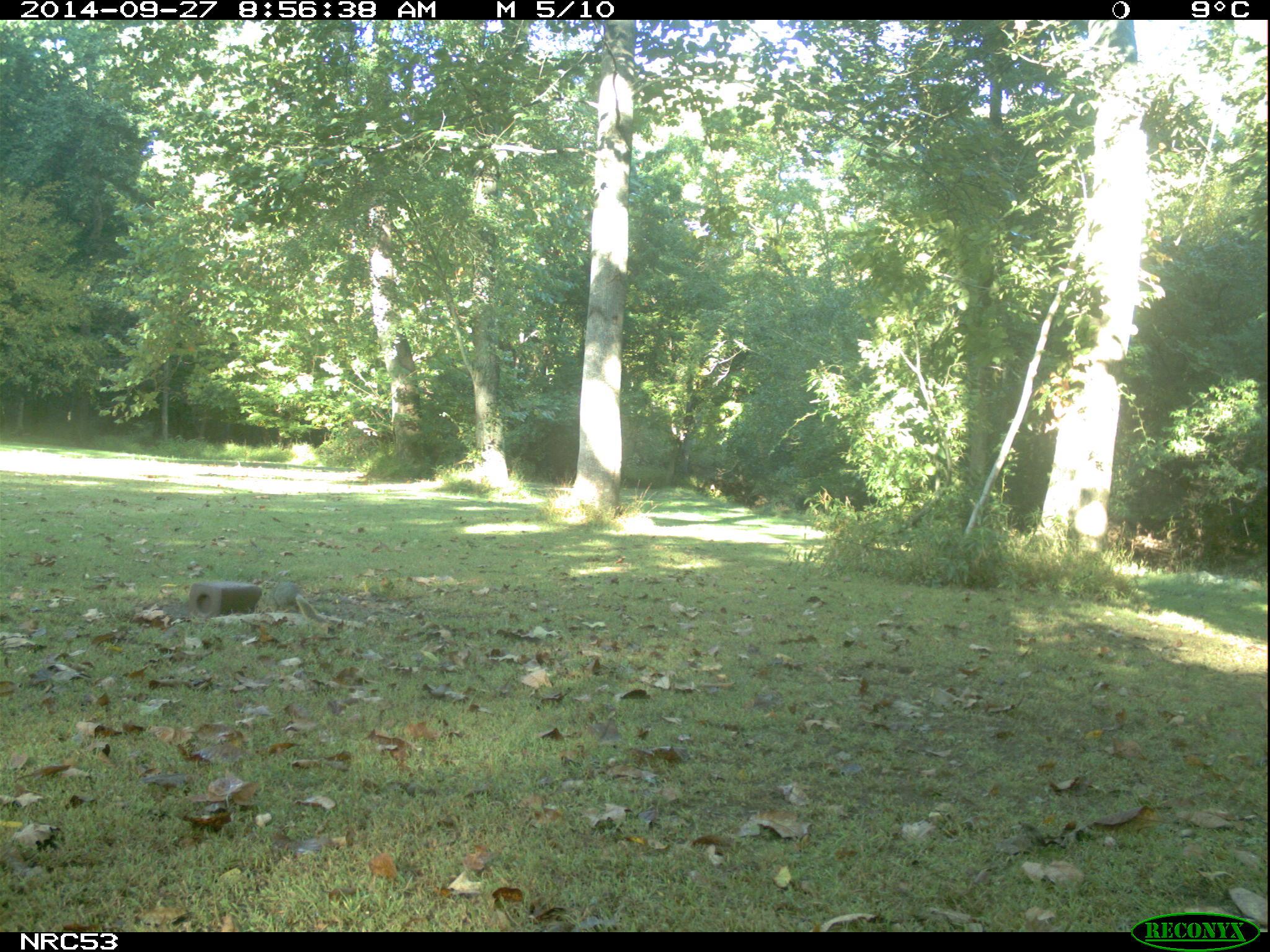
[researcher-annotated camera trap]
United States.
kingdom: Animalia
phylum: Chordata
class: Mammalia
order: Rodentia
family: Sciuridae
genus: Sciurus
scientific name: Sciurus niger cinereus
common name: eastern fox squirrel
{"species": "Eastern Fox Squirrel (Sciurus niger cinereus)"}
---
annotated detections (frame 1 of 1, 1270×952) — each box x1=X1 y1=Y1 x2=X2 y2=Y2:
Eastern Fox Squirrel: x1=252 y1=569 x2=334 y2=627